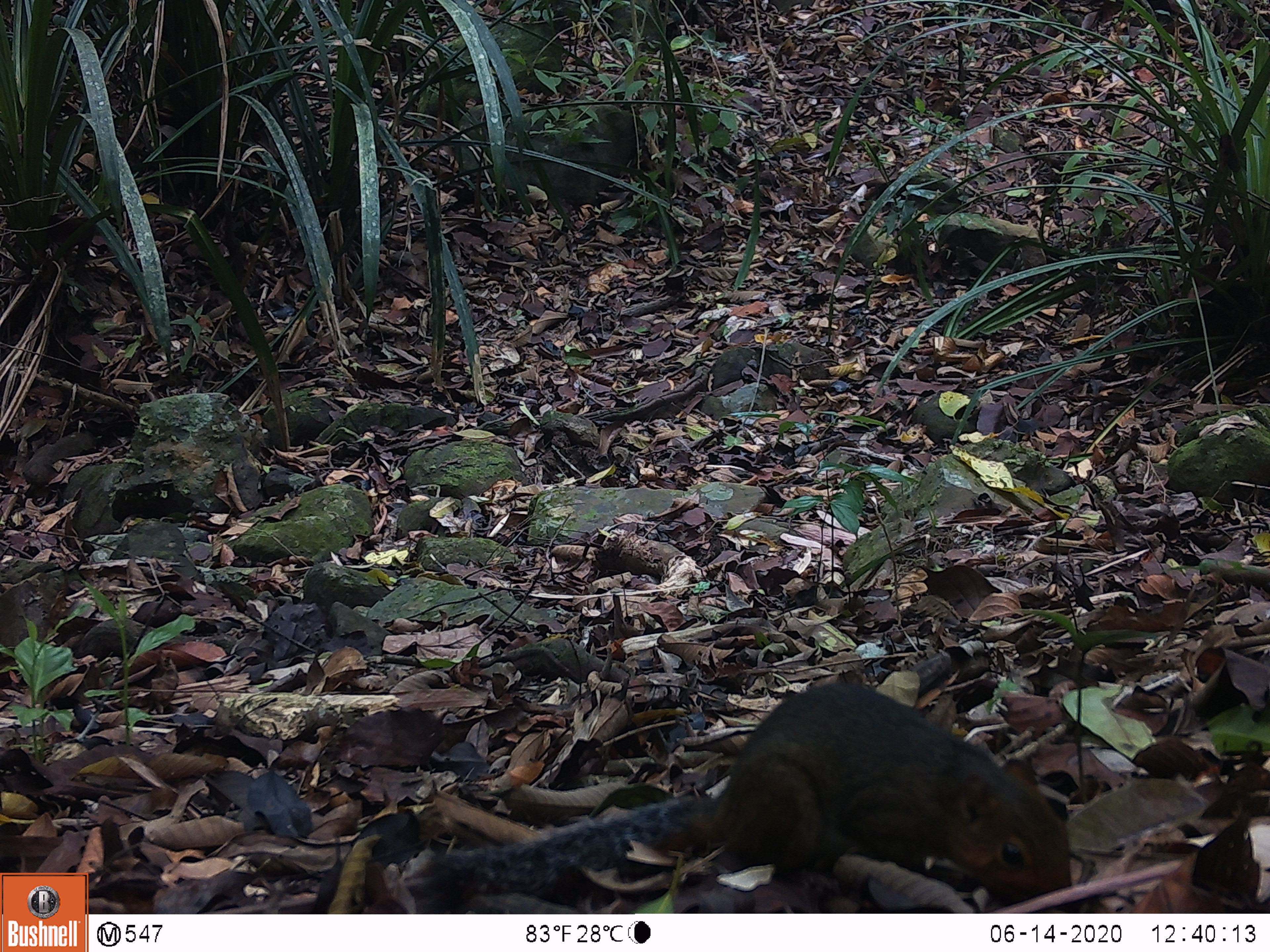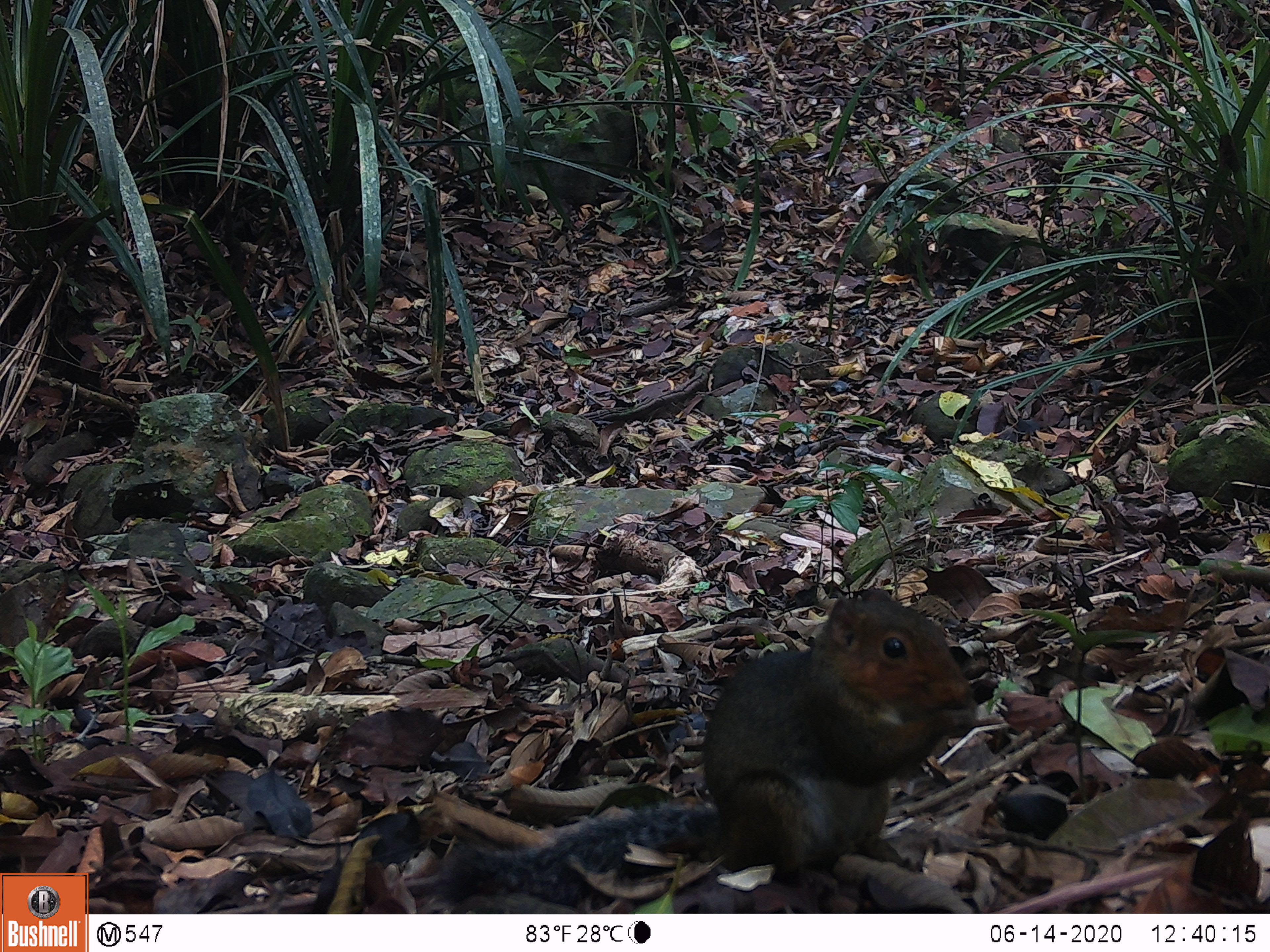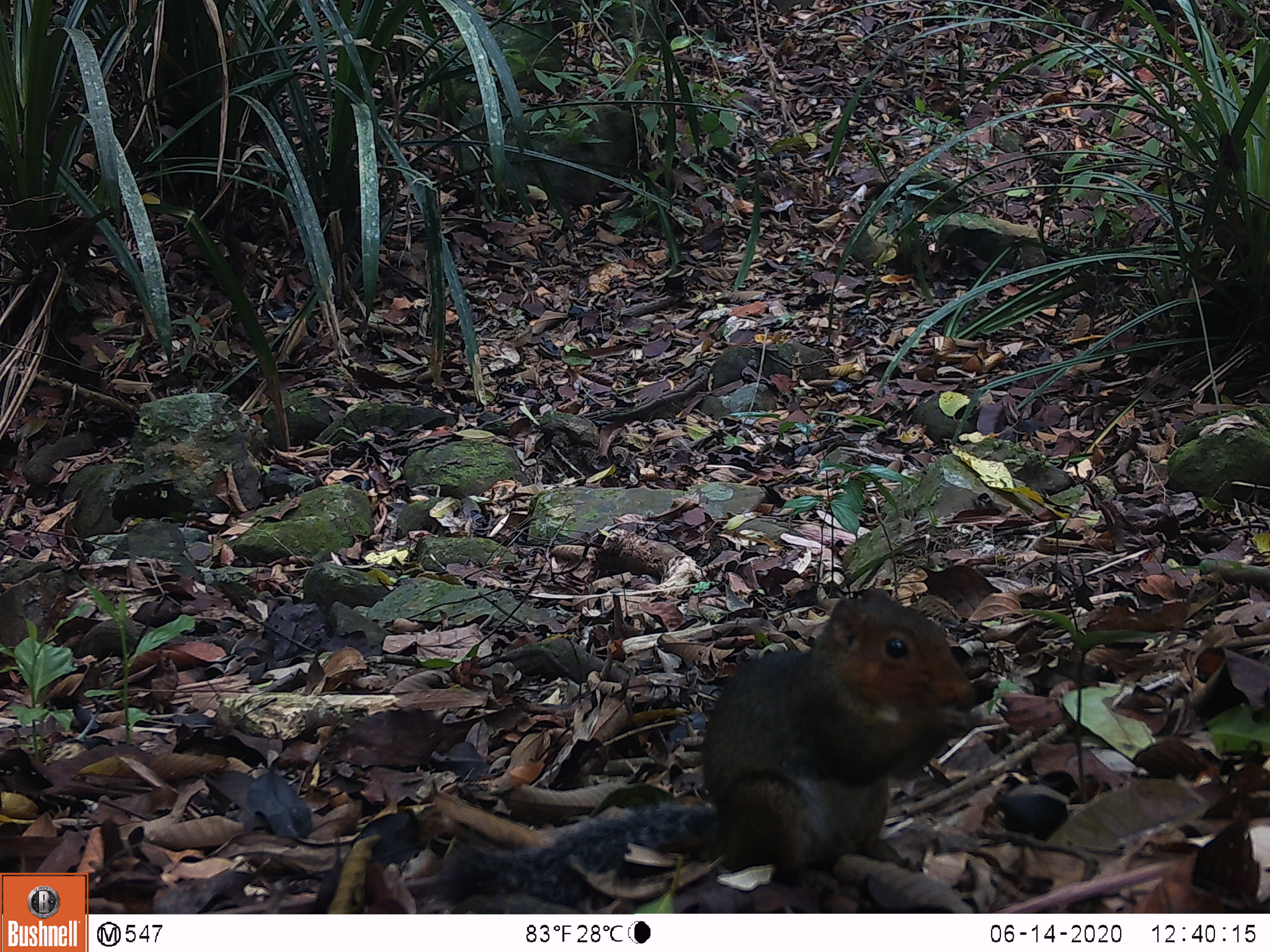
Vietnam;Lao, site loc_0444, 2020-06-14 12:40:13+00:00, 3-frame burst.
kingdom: Animalia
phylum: Chordata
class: Mammalia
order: Rodentia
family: Sciuridae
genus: Dremomys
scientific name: Dremomys rufigenis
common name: red-cheeked squirrel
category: red cheeked squirrel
Red cheeked squirrel (red-cheeked squirrel) (Dremomys rufigenis). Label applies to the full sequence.